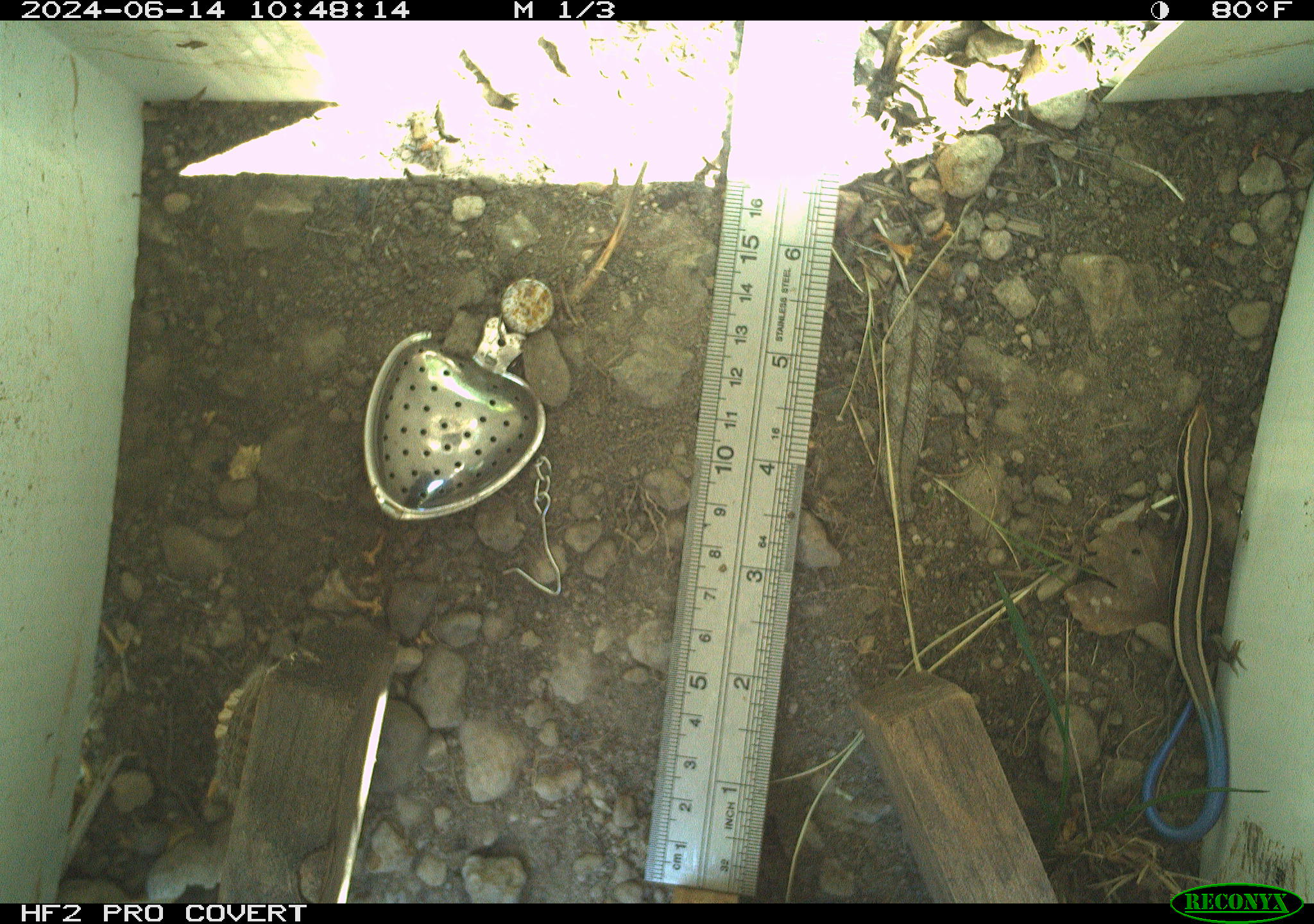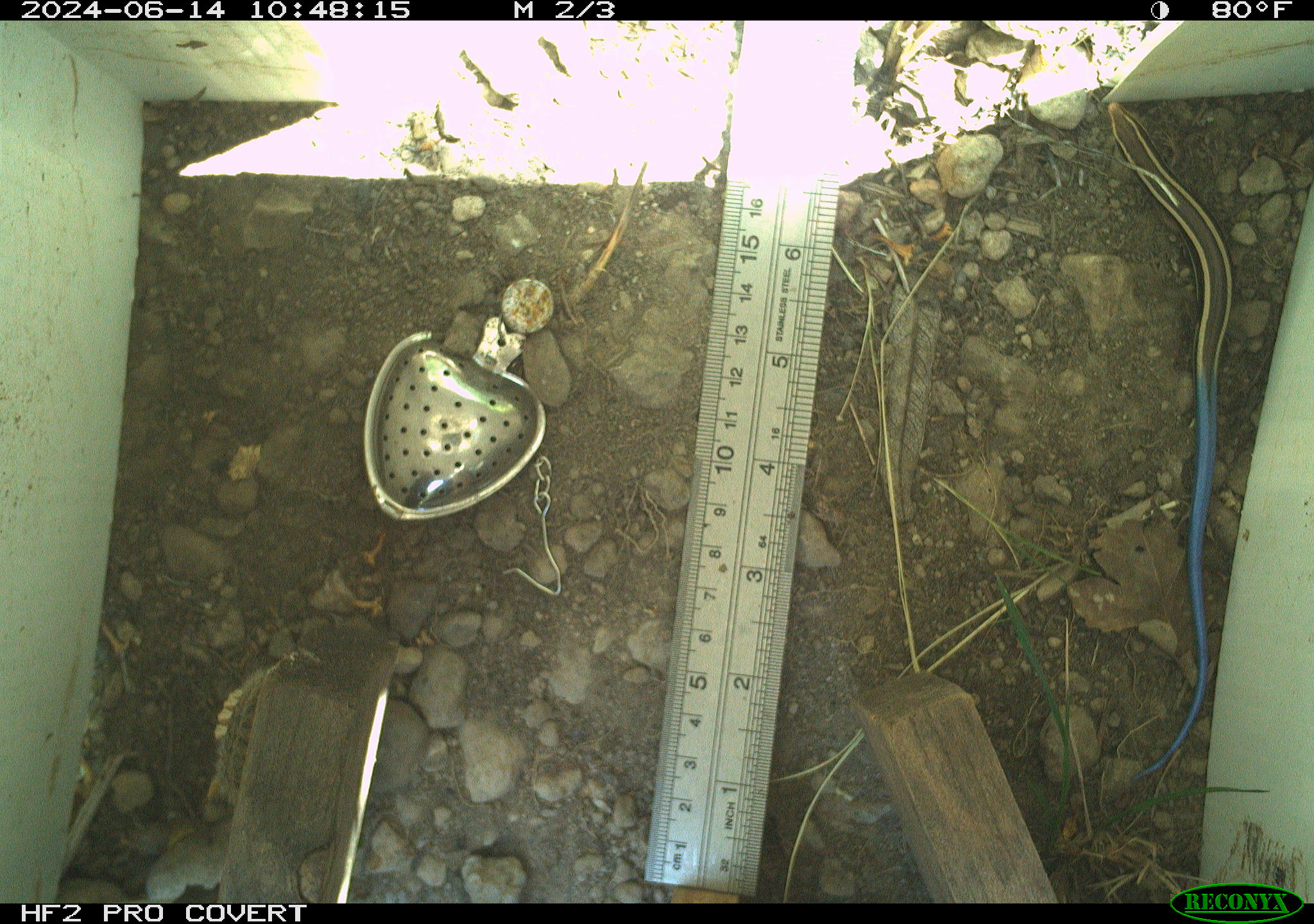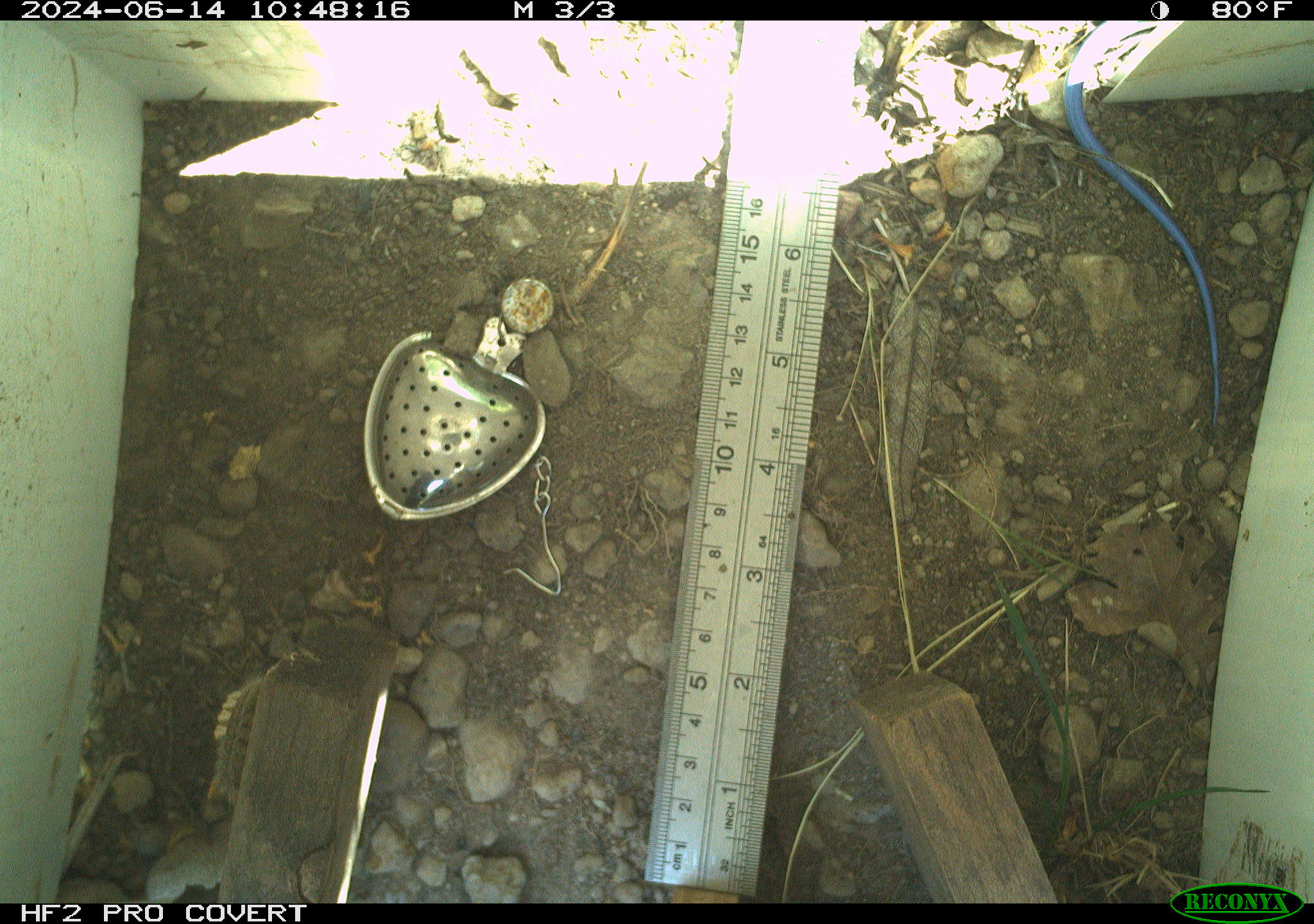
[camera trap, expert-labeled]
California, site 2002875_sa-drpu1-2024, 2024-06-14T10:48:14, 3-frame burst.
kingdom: Animalia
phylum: Chordata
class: Reptilia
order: Squamata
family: Scincidae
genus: Plestiodon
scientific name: Plestiodon skiltonianus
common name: western skink